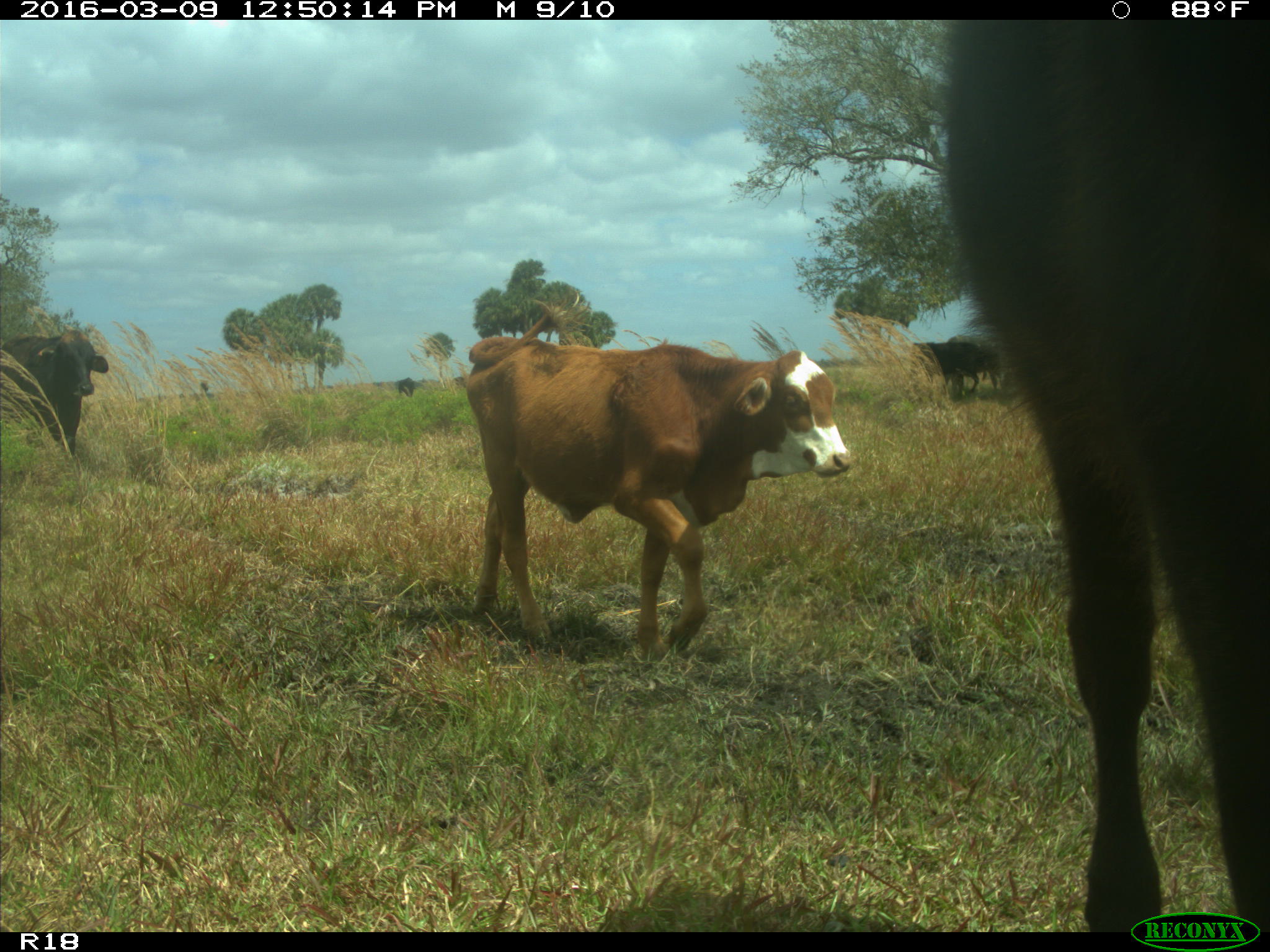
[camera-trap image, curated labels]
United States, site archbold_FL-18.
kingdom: Animalia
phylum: Chordata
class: Mammalia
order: Artiodactyla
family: Bovidae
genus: Bos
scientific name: Bos taurus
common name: domestic cow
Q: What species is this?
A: Bos taurus (domestic cow).